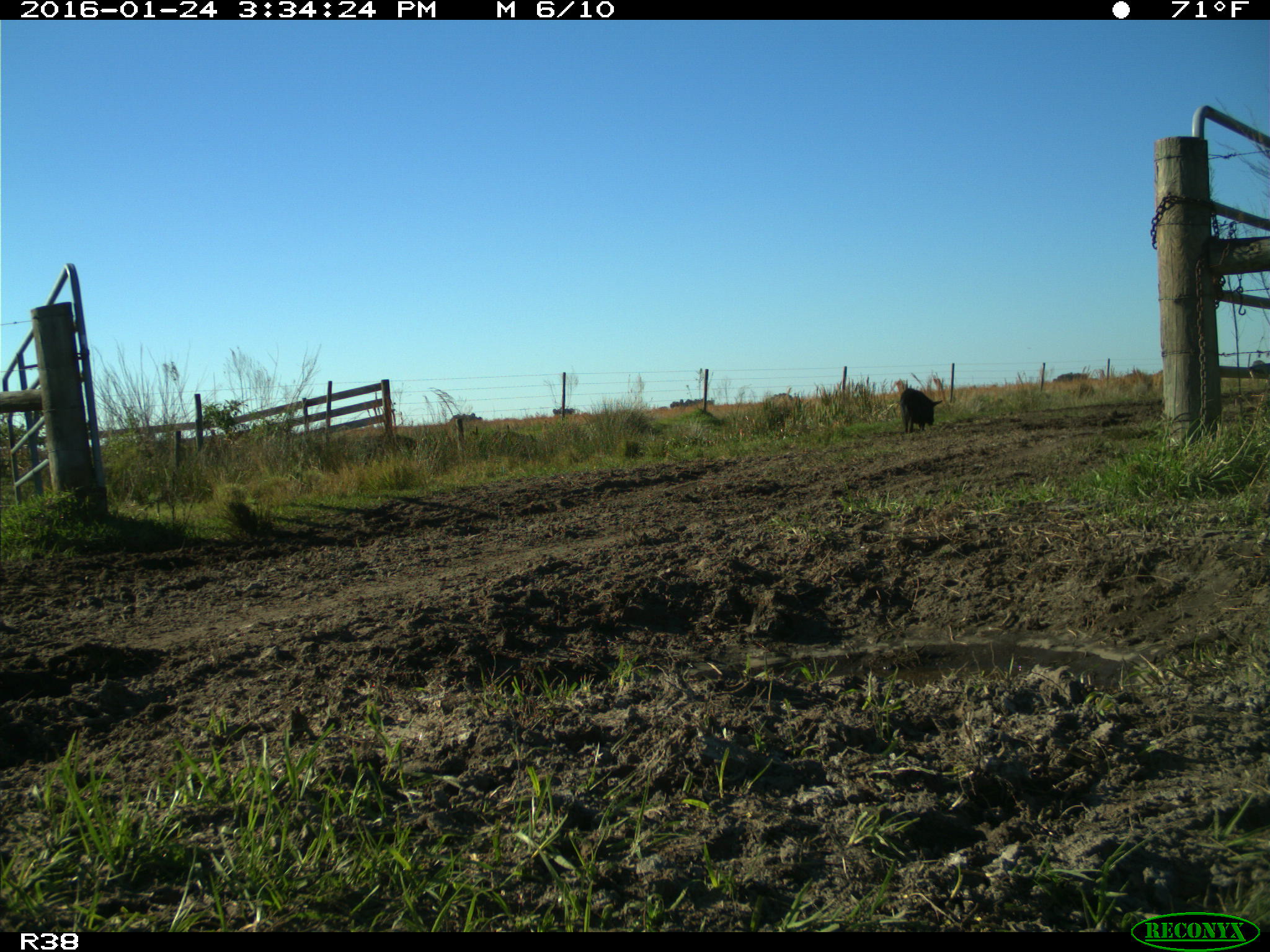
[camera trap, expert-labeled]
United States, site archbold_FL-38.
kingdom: Animalia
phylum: Chordata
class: Mammalia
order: Artiodactyla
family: Suidae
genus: Sus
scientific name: Sus scrofa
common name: wild boar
Sus scrofa (wild boar).